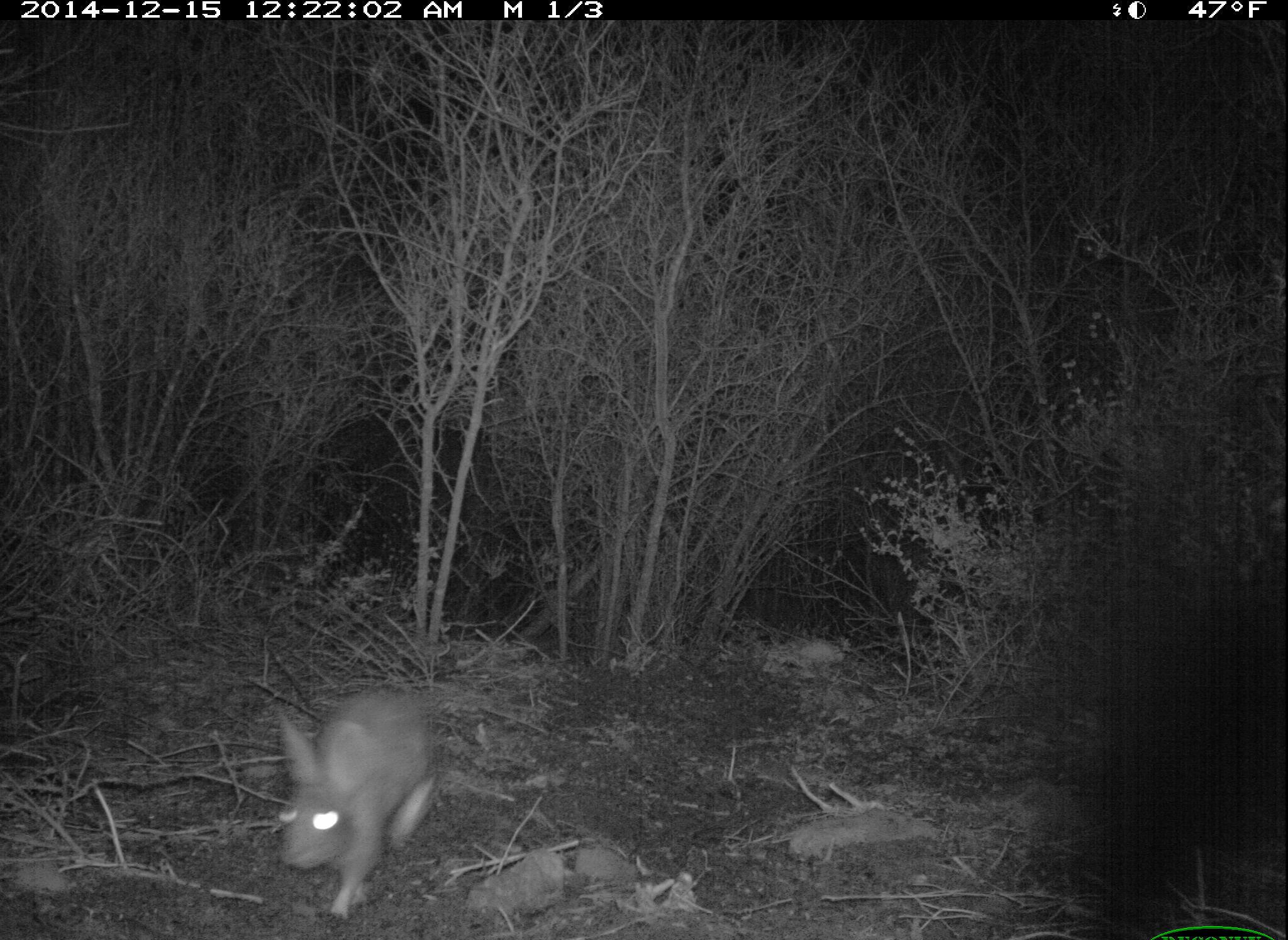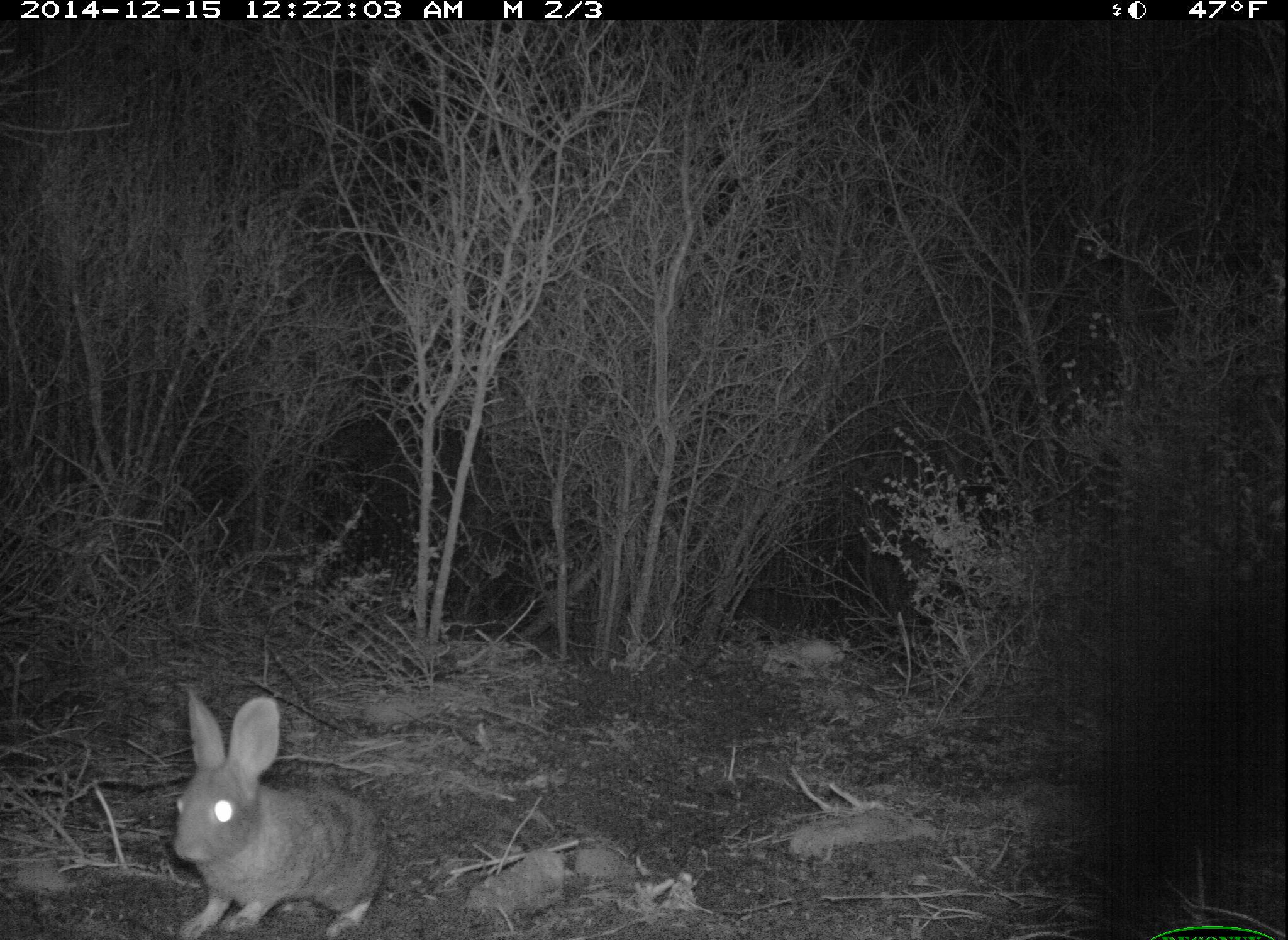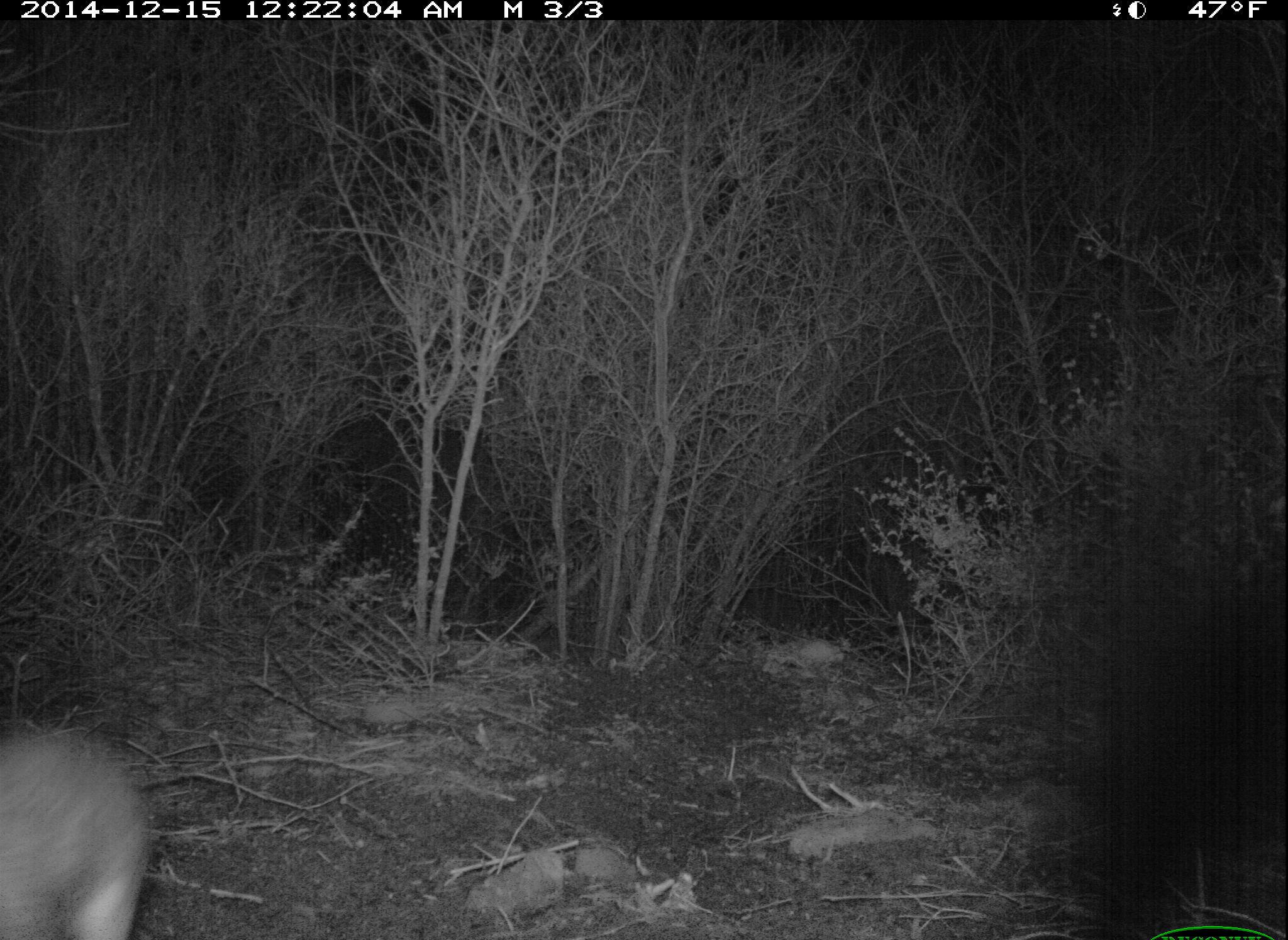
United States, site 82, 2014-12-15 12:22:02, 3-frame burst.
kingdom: Animalia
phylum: Chordata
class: Mammalia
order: Lagomorpha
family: Leporidae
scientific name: Leporidae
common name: rabbits and hares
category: rabbit